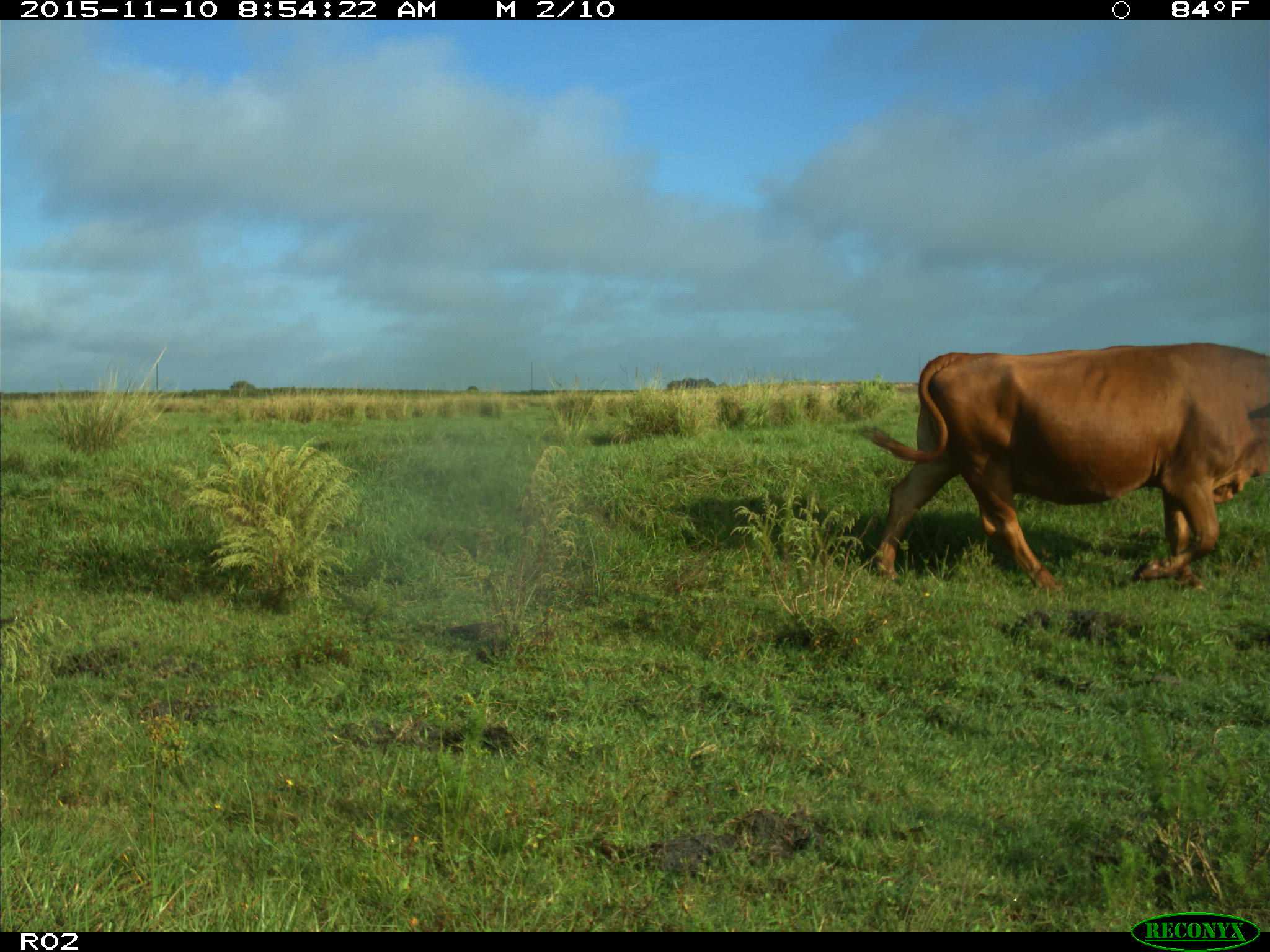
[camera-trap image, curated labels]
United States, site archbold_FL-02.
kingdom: Animalia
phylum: Chordata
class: Mammalia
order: Artiodactyla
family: Bovidae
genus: Bos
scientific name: Bos taurus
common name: domestic cow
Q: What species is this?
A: Bos taurus (domestic cow).